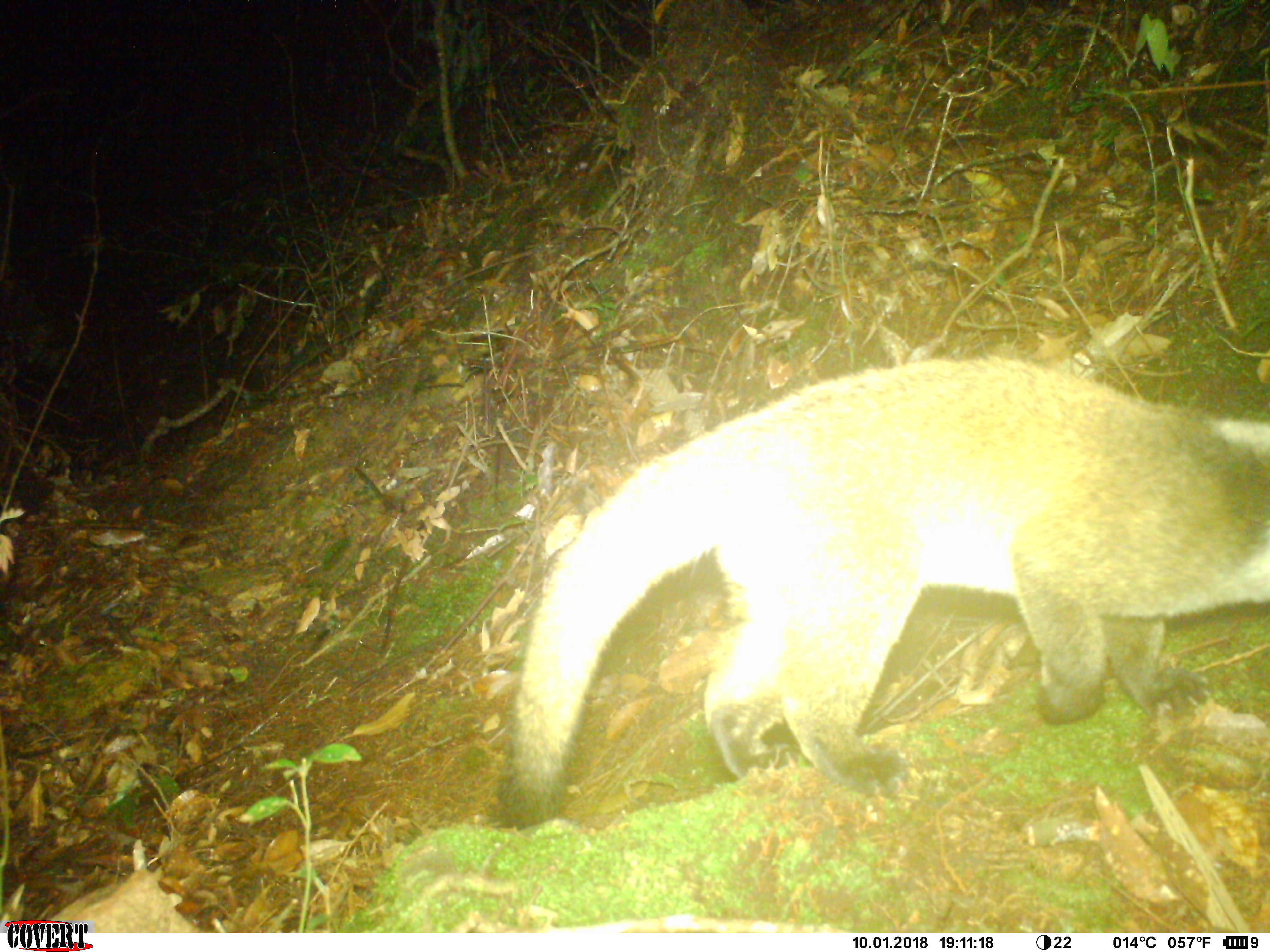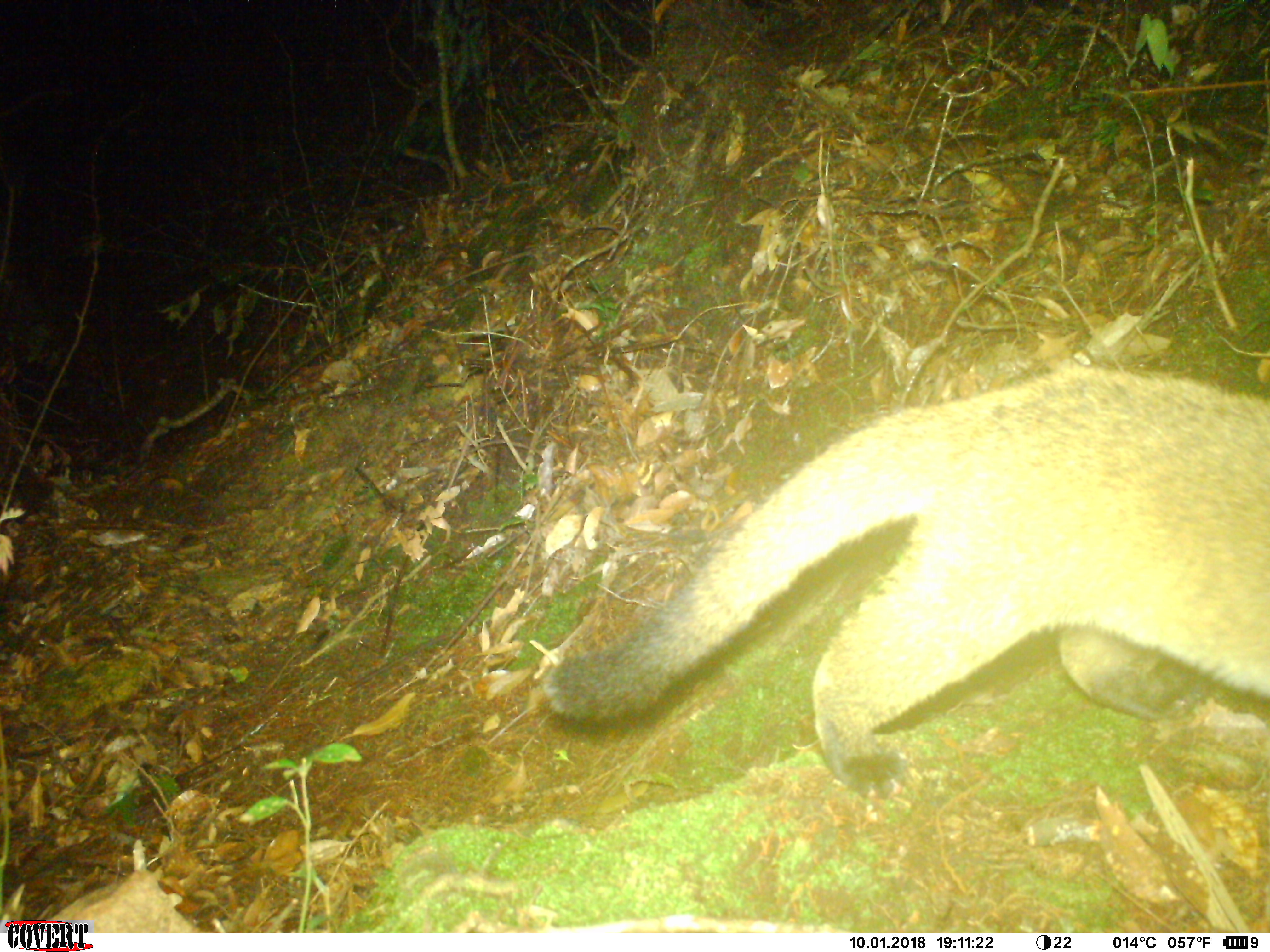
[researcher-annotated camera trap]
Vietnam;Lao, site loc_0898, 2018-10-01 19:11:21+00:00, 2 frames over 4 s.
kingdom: Animalia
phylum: Chordata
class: Mammalia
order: Carnivora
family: Viverridae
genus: Paguma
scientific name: Paguma larvata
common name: masked palm civet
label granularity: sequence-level